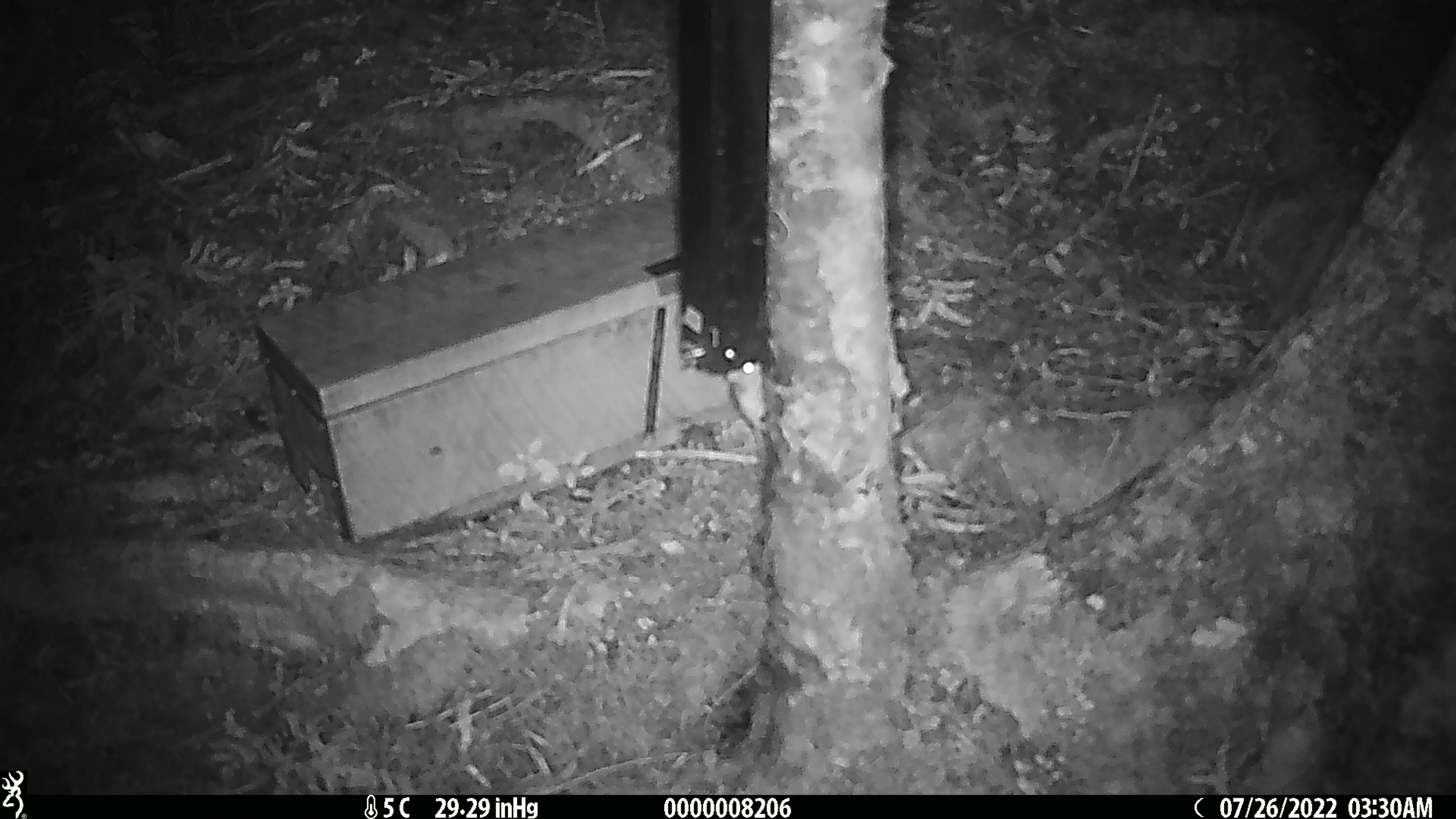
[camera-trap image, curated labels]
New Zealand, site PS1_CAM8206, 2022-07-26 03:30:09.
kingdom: Animalia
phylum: Chordata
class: Mammalia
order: Rodentia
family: Muridae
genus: Mus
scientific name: Mus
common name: mouse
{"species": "mouse (Mus)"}